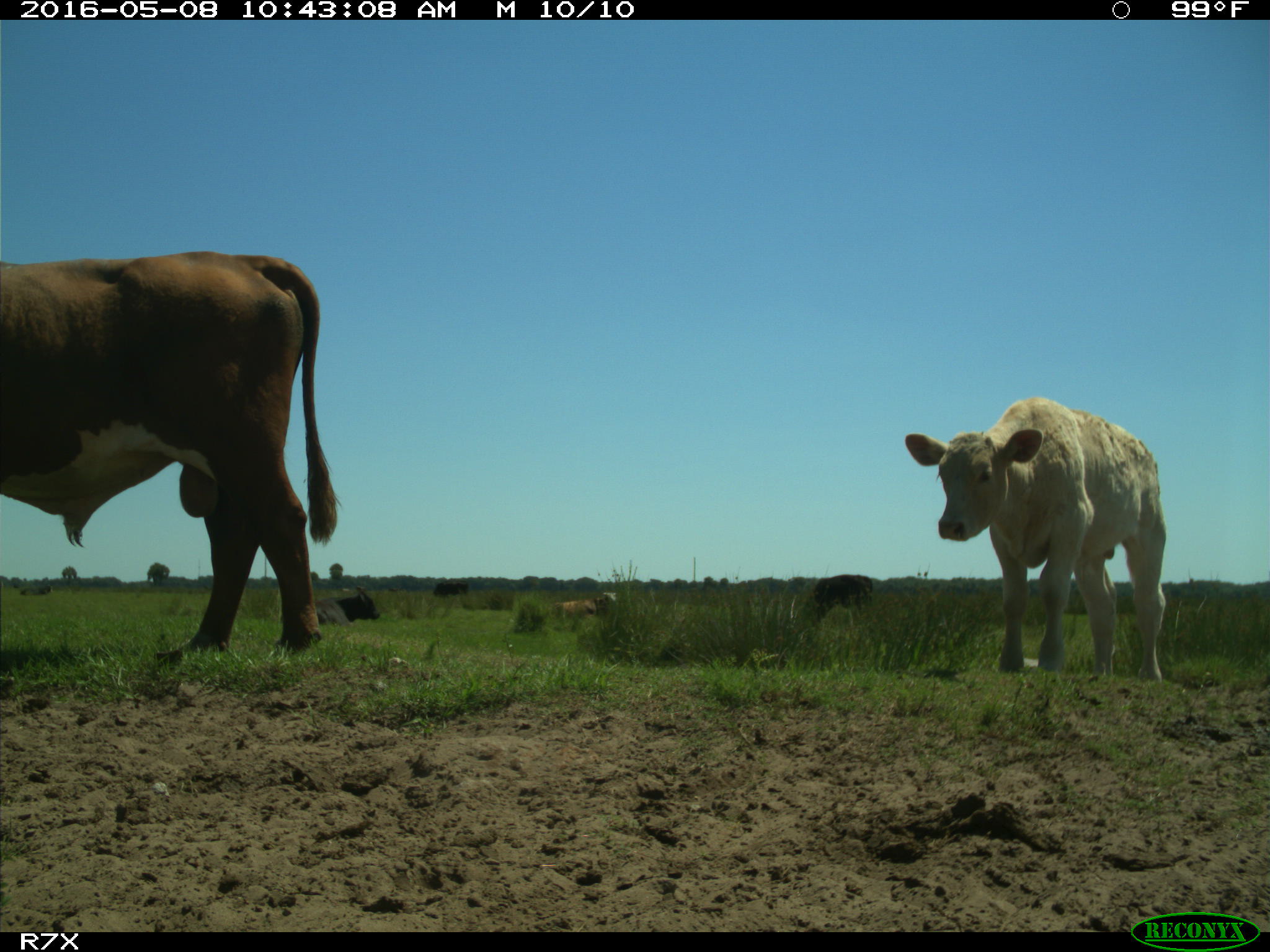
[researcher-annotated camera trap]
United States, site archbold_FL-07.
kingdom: Animalia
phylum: Chordata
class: Mammalia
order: Artiodactyla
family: Bovidae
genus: Bos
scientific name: Bos taurus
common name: domestic cow